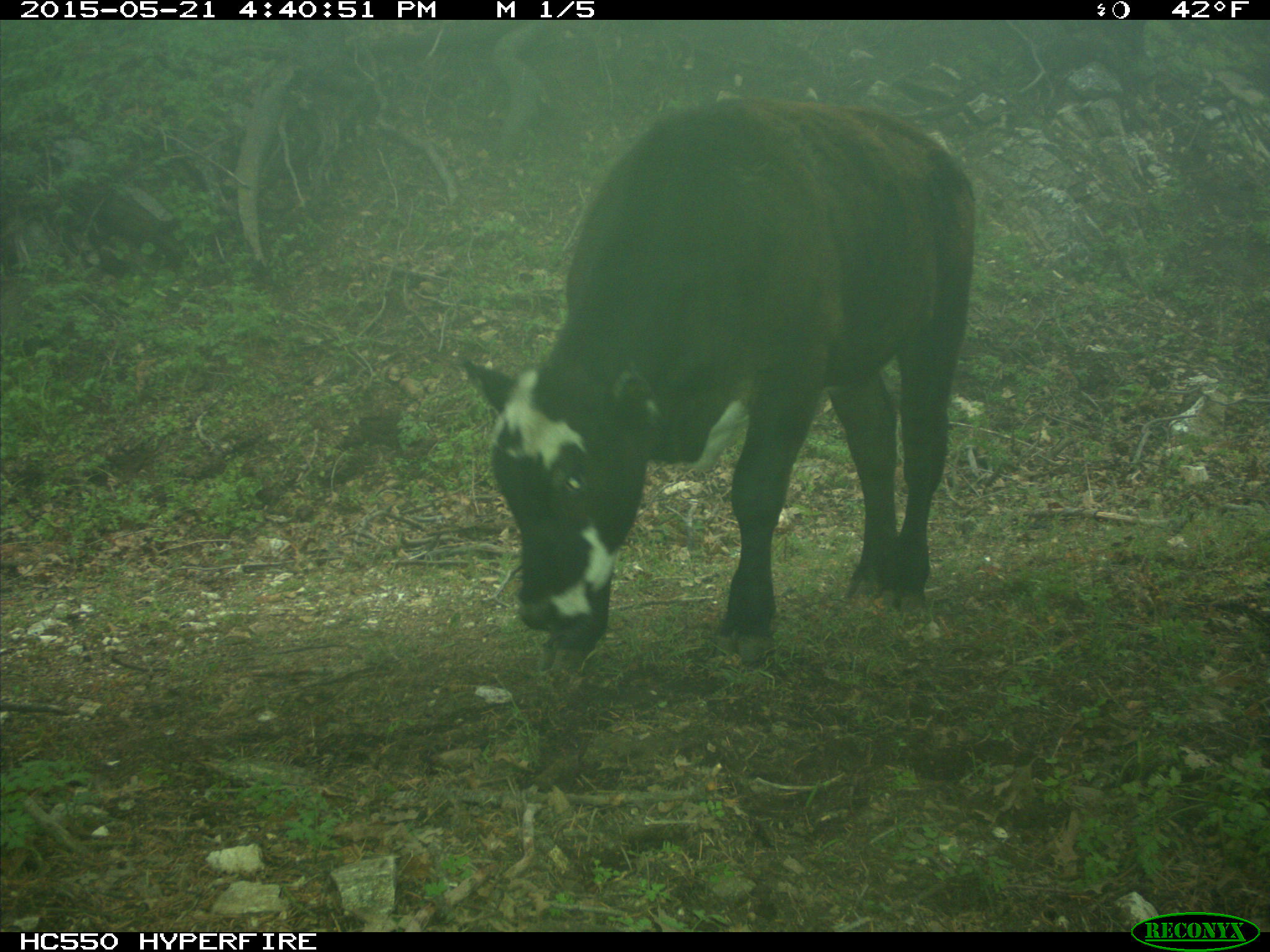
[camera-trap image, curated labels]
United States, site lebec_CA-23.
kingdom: Animalia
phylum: Chordata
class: Mammalia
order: Artiodactyla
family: Bovidae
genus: Bos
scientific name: Bos taurus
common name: domestic cow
Bos taurus (domestic cow).